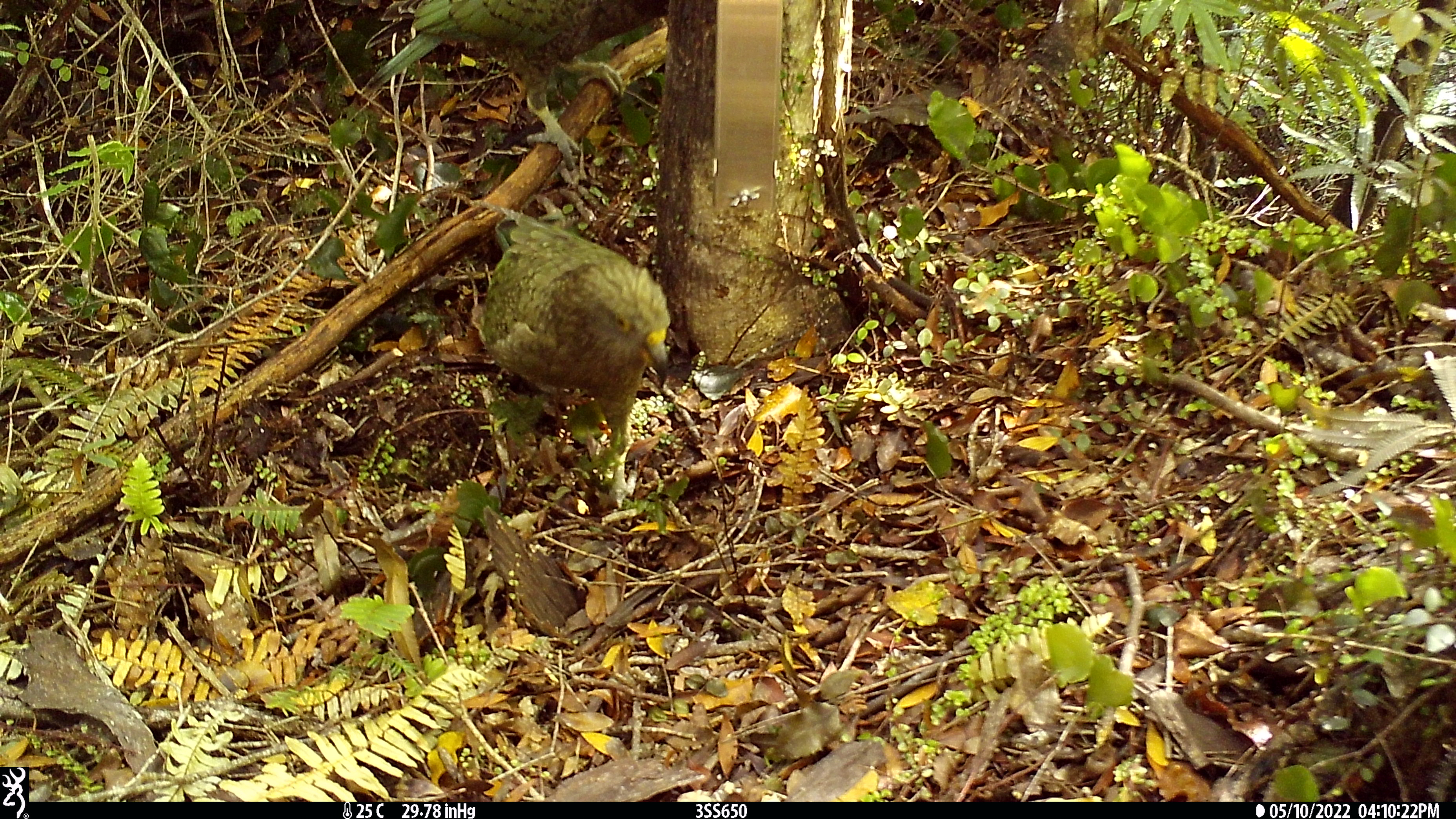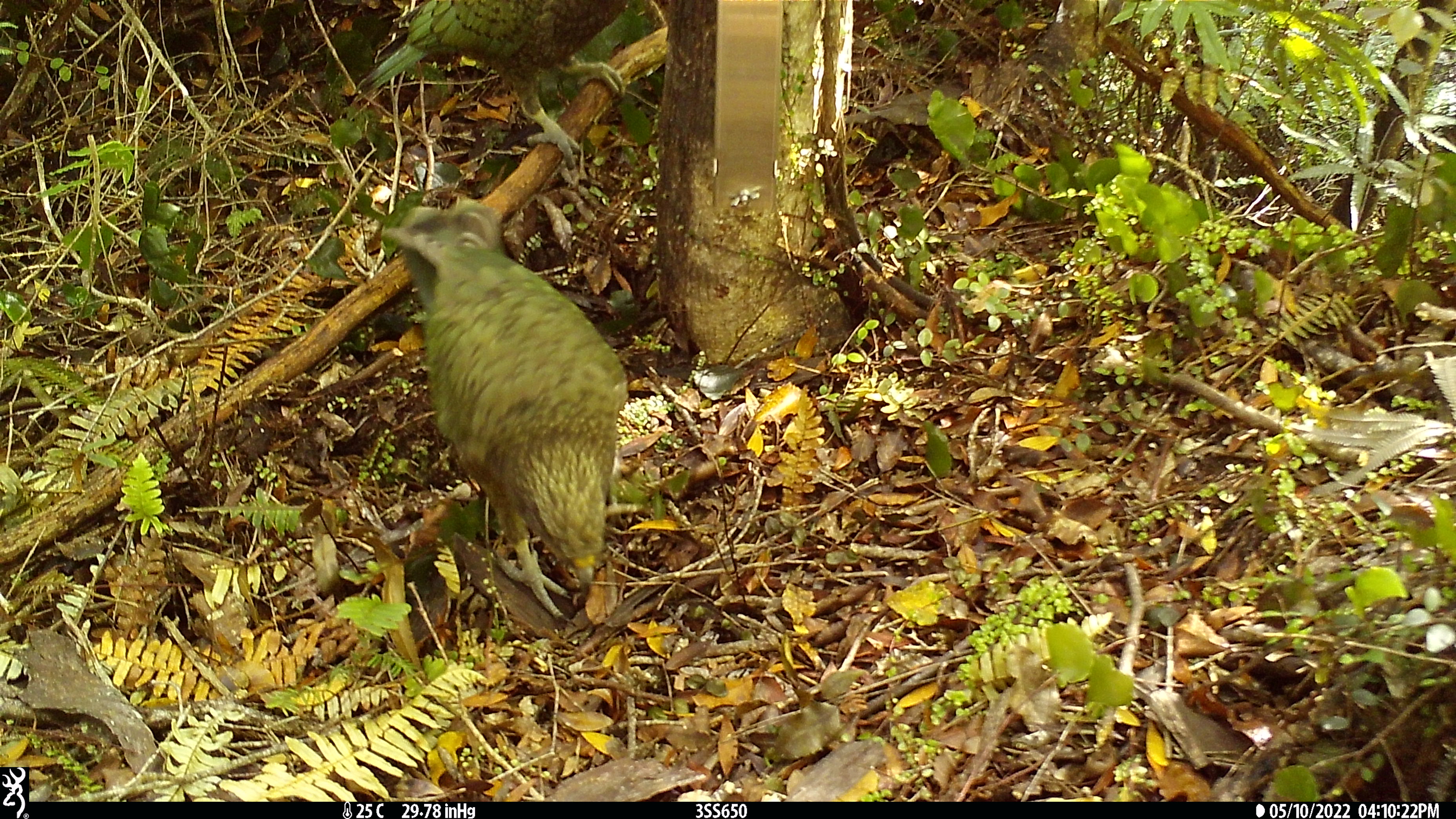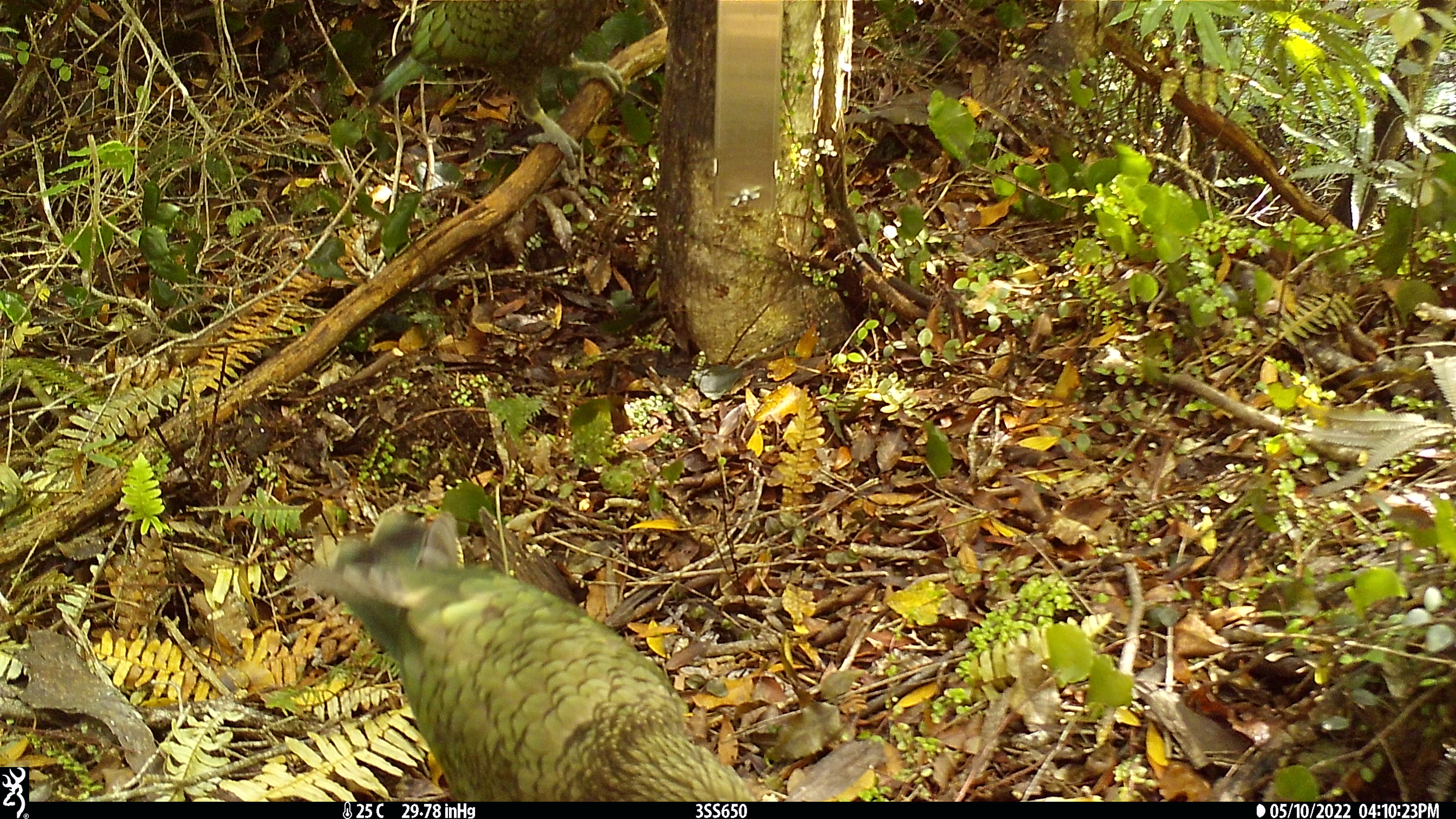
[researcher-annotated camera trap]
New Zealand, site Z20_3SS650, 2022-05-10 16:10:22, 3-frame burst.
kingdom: Animalia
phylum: Chordata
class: Aves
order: Psittaciformes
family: Strigopidae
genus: Nestor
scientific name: Nestor notabilis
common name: kea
Kea (Nestor notabilis).